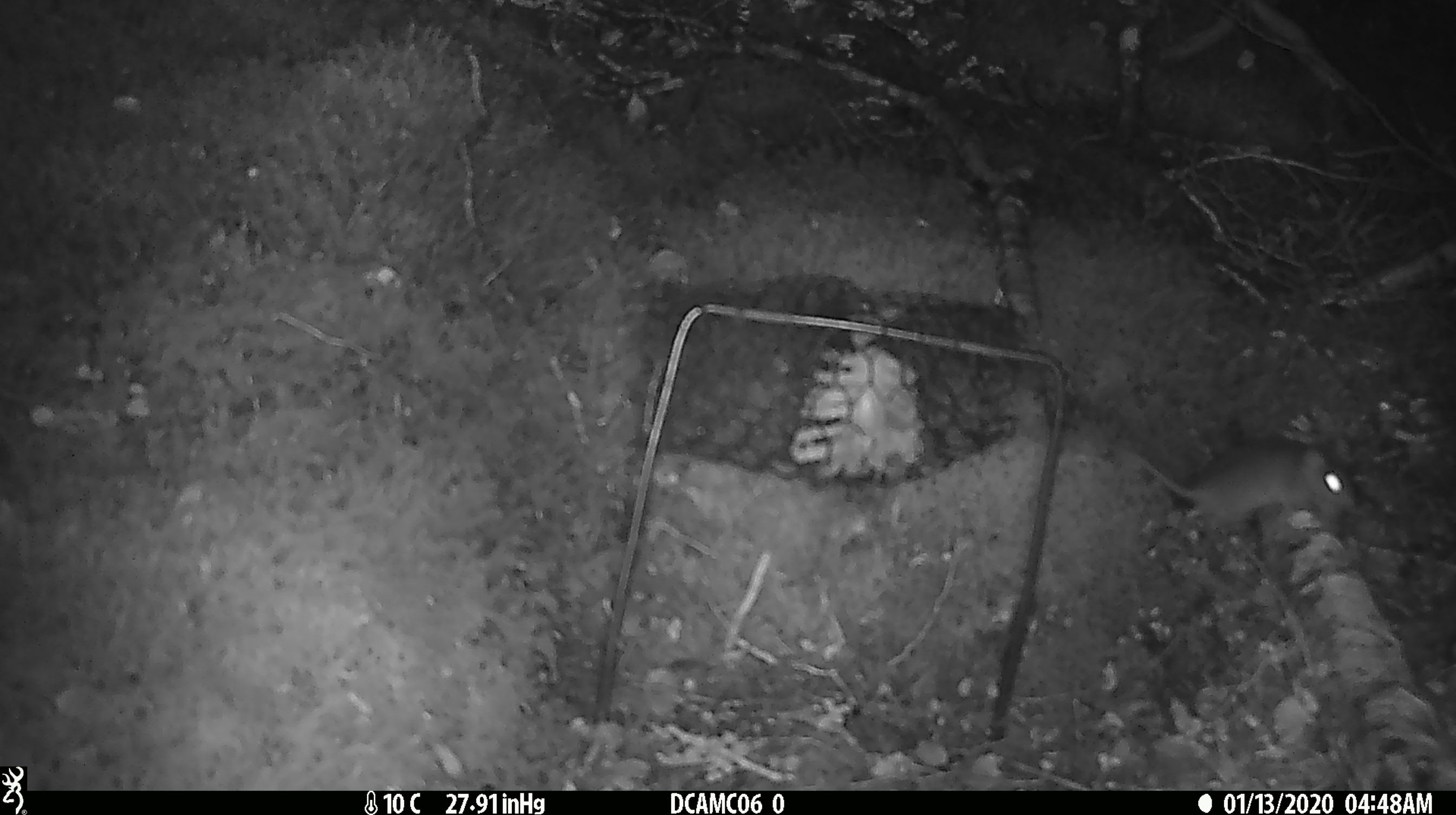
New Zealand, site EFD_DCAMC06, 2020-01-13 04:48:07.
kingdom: Animalia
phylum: Chordata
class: Mammalia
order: Rodentia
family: Muridae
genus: Mus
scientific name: Mus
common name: mouse